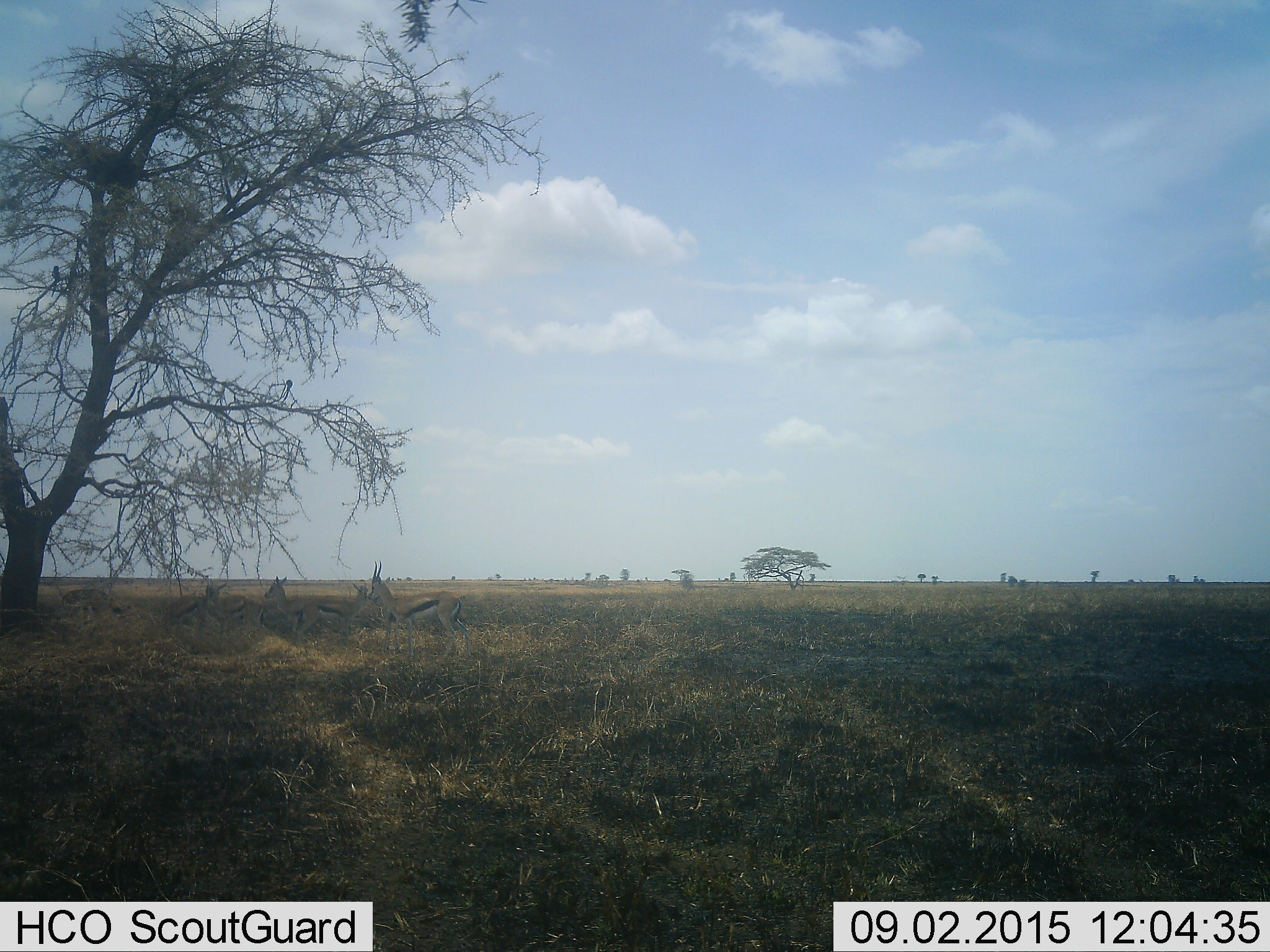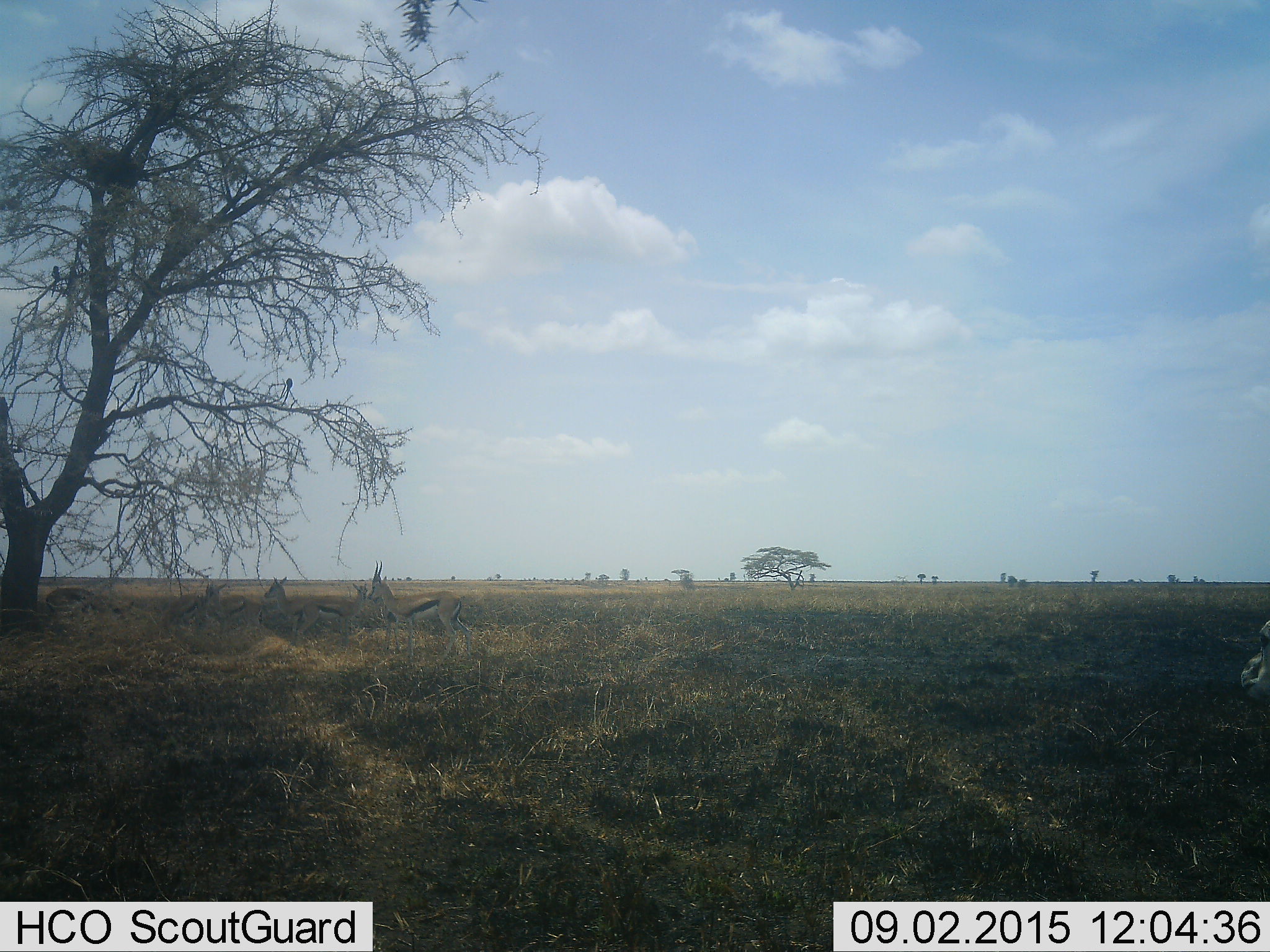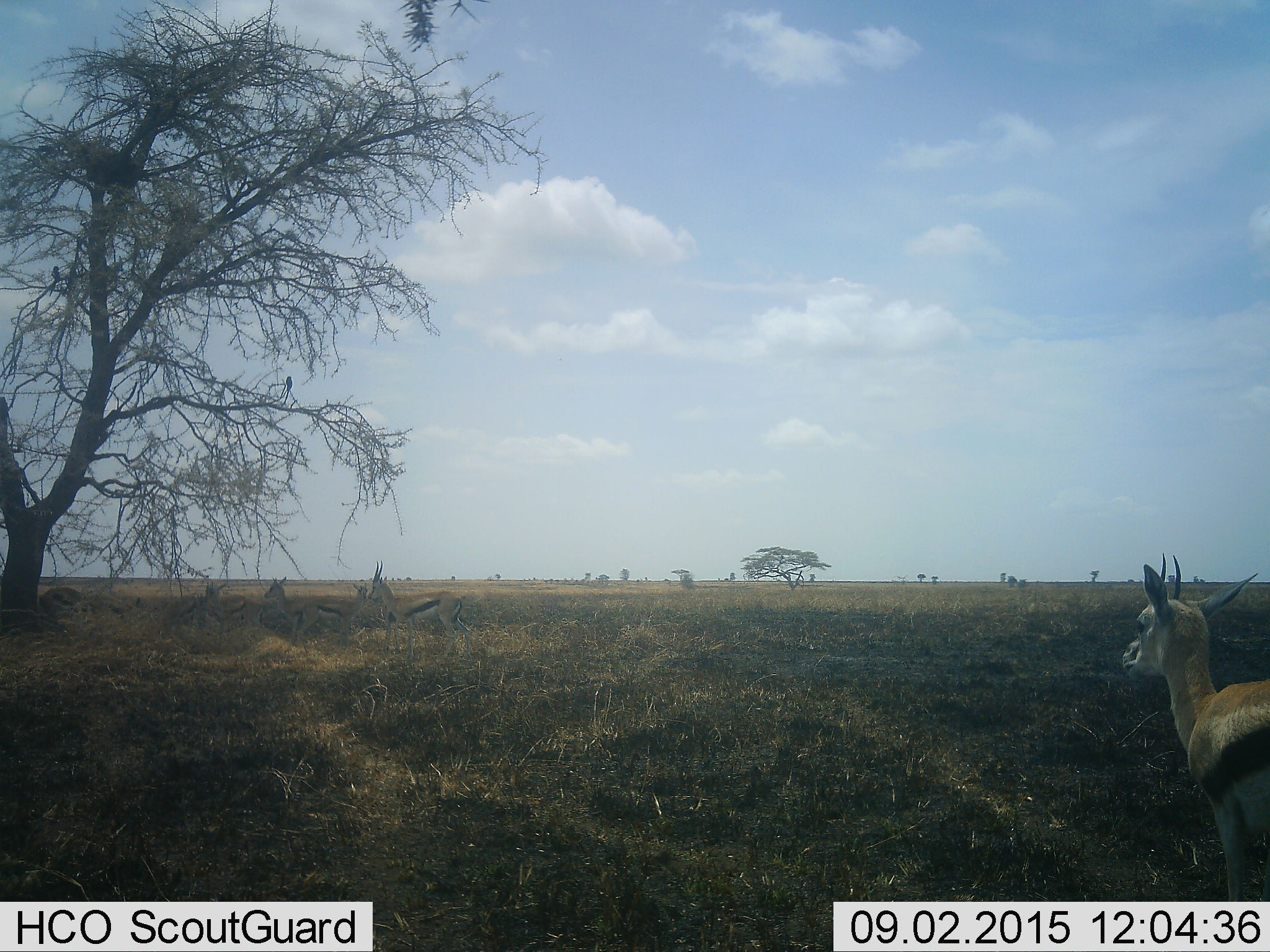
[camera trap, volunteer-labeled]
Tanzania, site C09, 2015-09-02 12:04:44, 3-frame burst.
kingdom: Animalia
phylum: Chordata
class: Mammalia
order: Artiodactyla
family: Bovidae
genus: Eudorcas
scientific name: Eudorcas thomsonii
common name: thomson's gazelle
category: gazellethomsons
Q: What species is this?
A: Gazellethomsons (thomson's gazelle) (Eudorcas thomsonii).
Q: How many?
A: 7.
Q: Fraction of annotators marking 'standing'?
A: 83%.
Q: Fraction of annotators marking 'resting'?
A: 33%.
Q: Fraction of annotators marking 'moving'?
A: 50%.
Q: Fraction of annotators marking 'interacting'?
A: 17%.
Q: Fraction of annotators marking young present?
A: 8%.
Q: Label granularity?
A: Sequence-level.